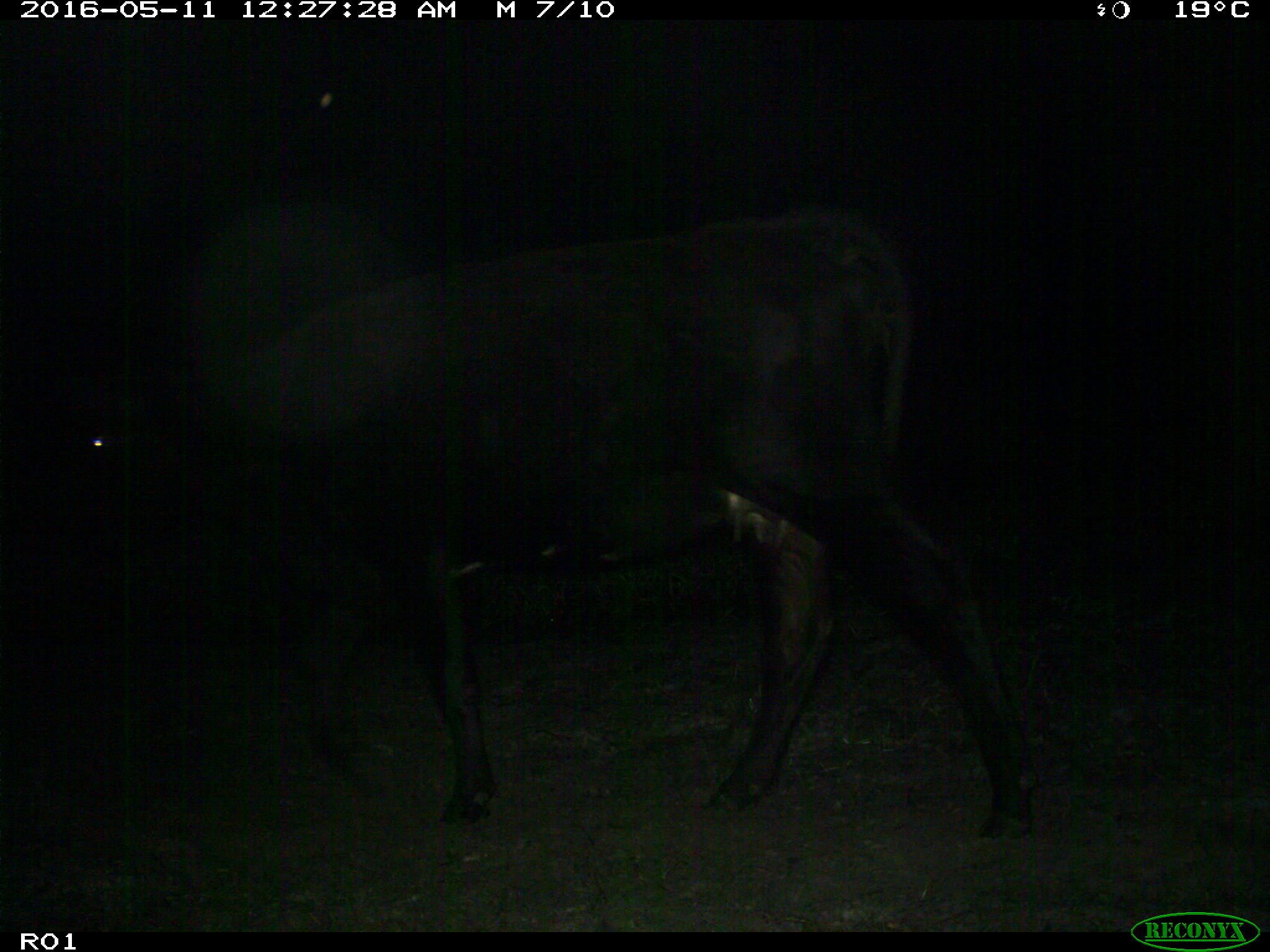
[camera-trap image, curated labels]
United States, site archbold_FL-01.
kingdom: Animalia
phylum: Chordata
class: Mammalia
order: Artiodactyla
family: Bovidae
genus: Bos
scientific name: Bos taurus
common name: domestic cow